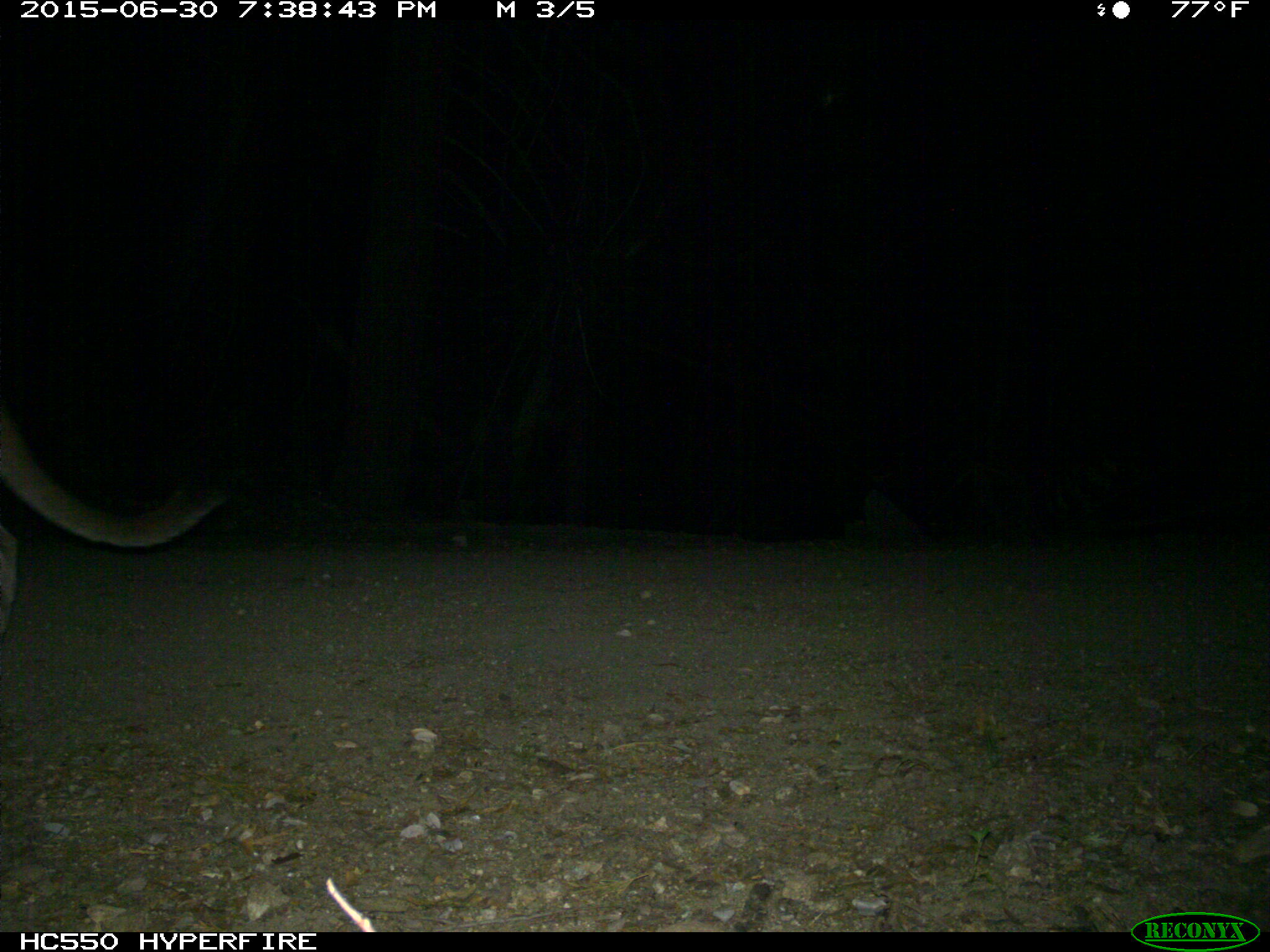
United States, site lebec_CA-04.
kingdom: Animalia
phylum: Chordata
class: Mammalia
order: Carnivora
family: Felidae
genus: Puma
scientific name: Puma concolor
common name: mountain lion